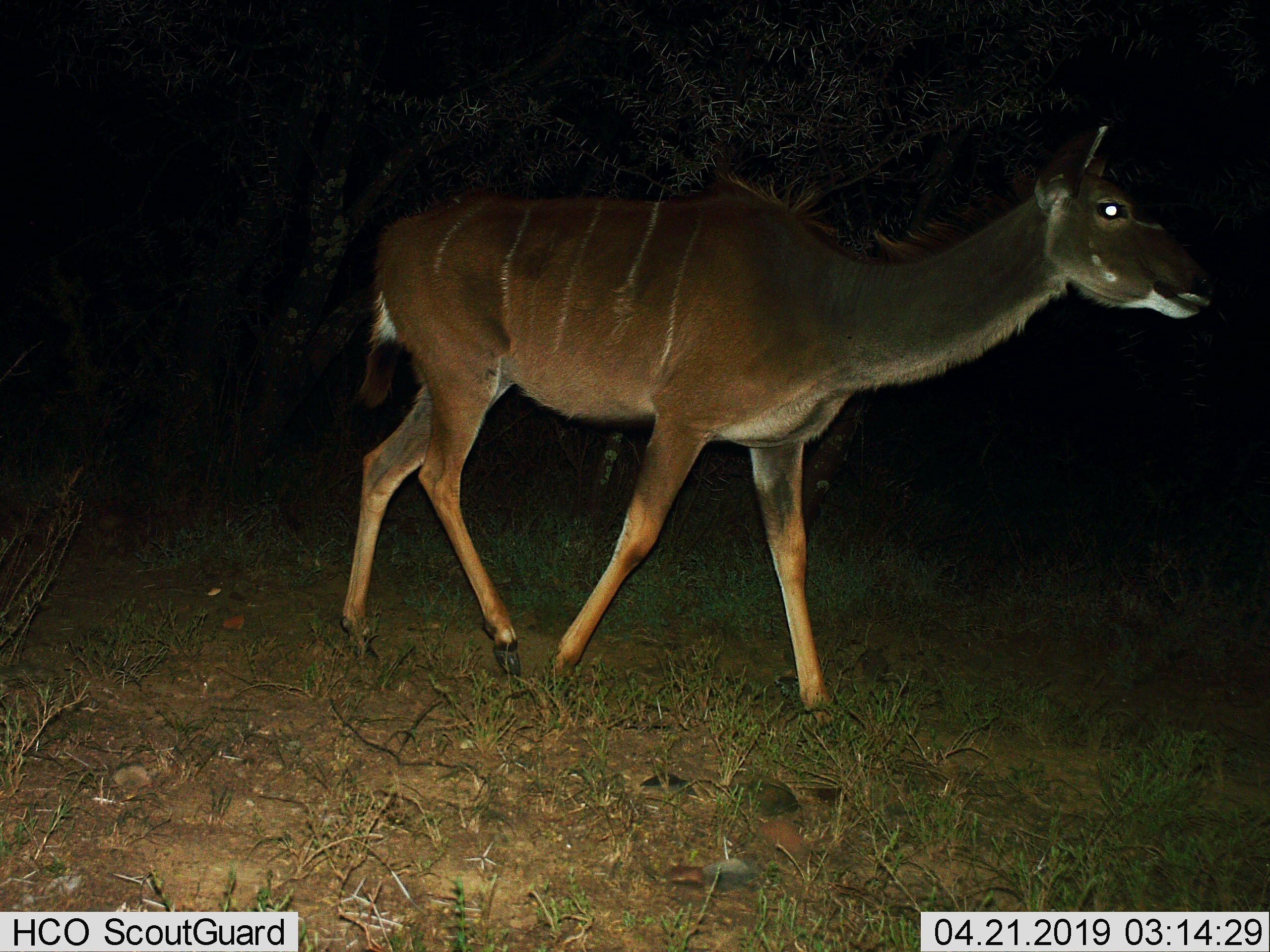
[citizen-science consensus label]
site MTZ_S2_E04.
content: unidentified animal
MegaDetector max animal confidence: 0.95